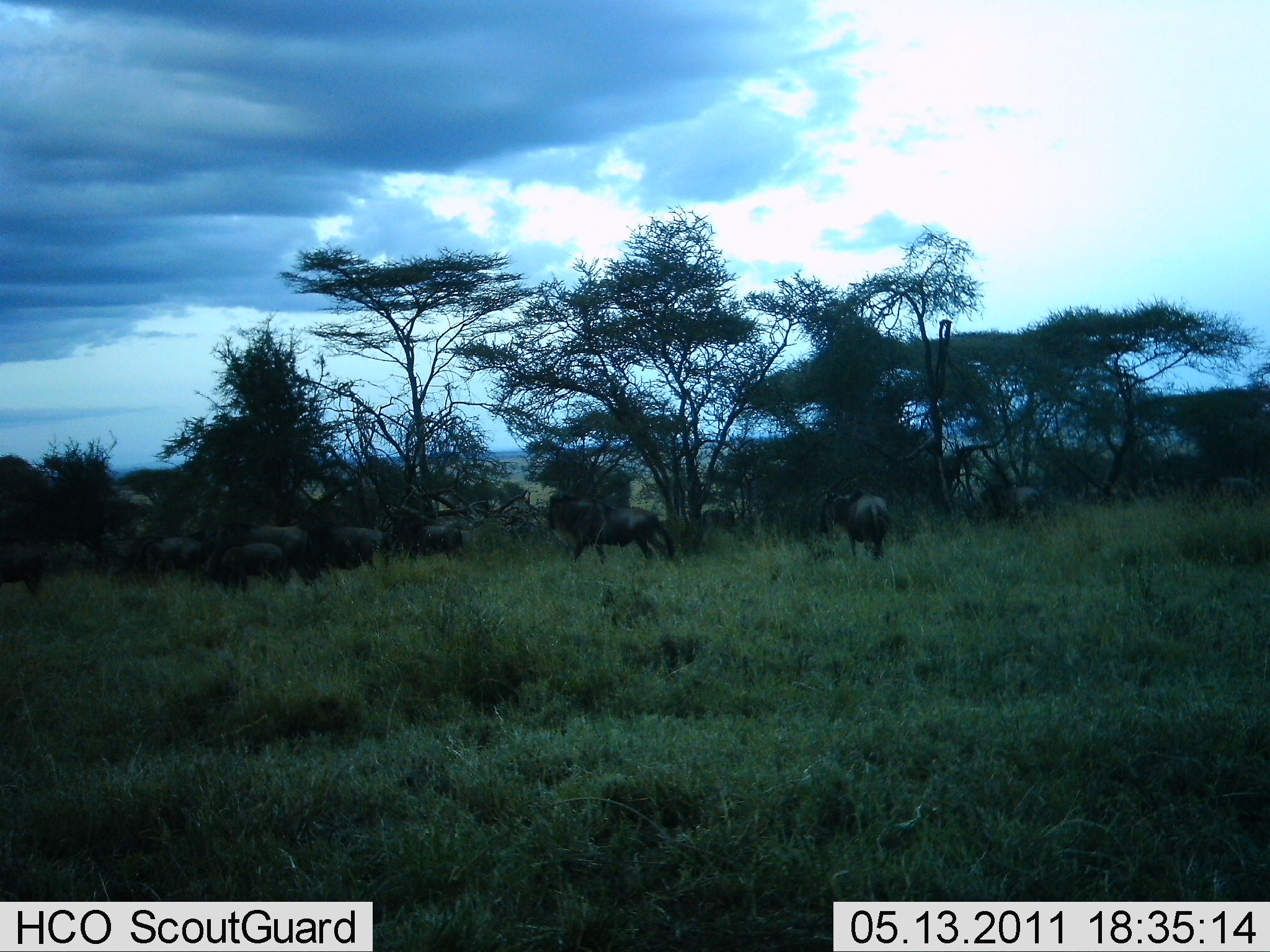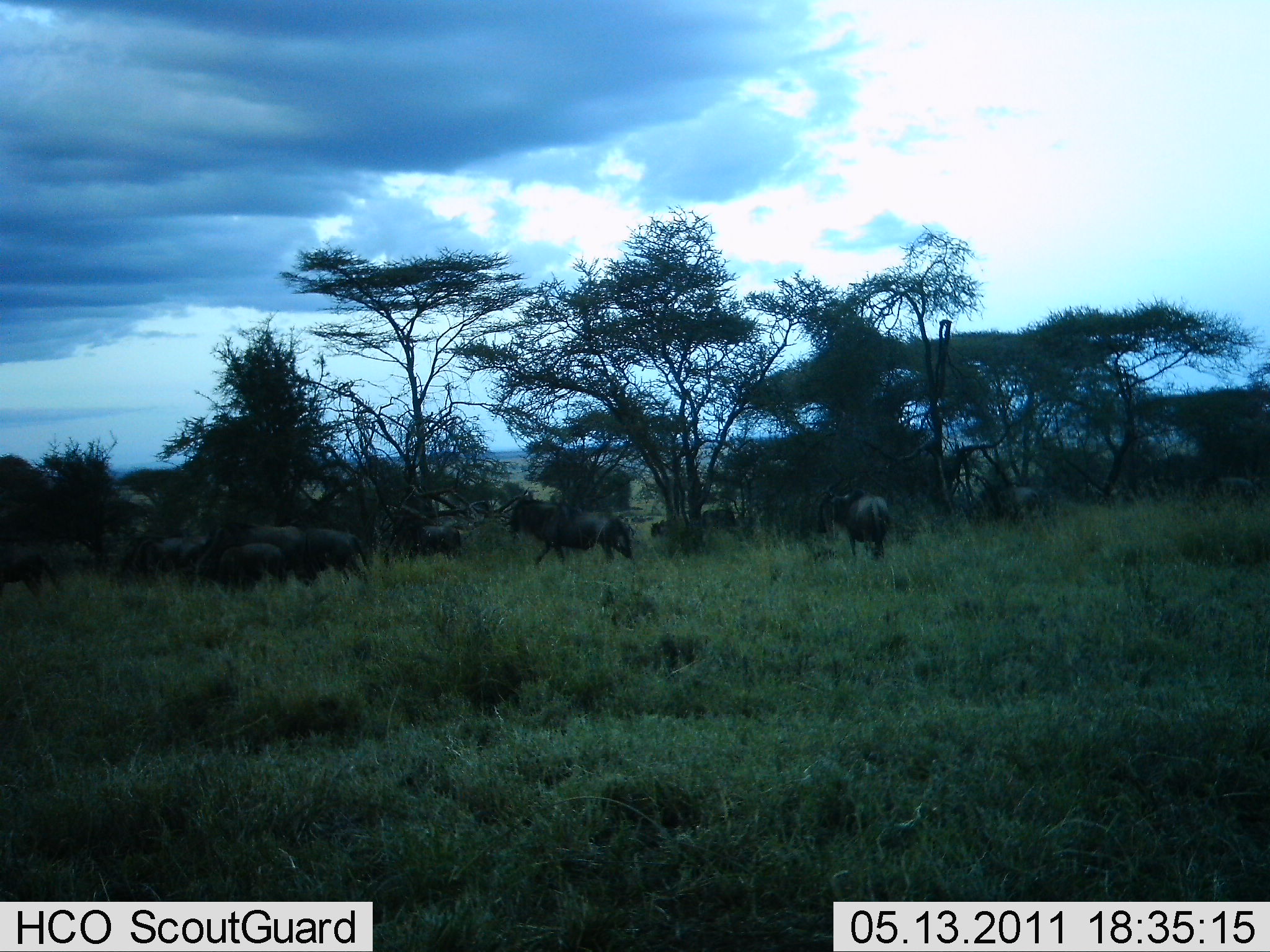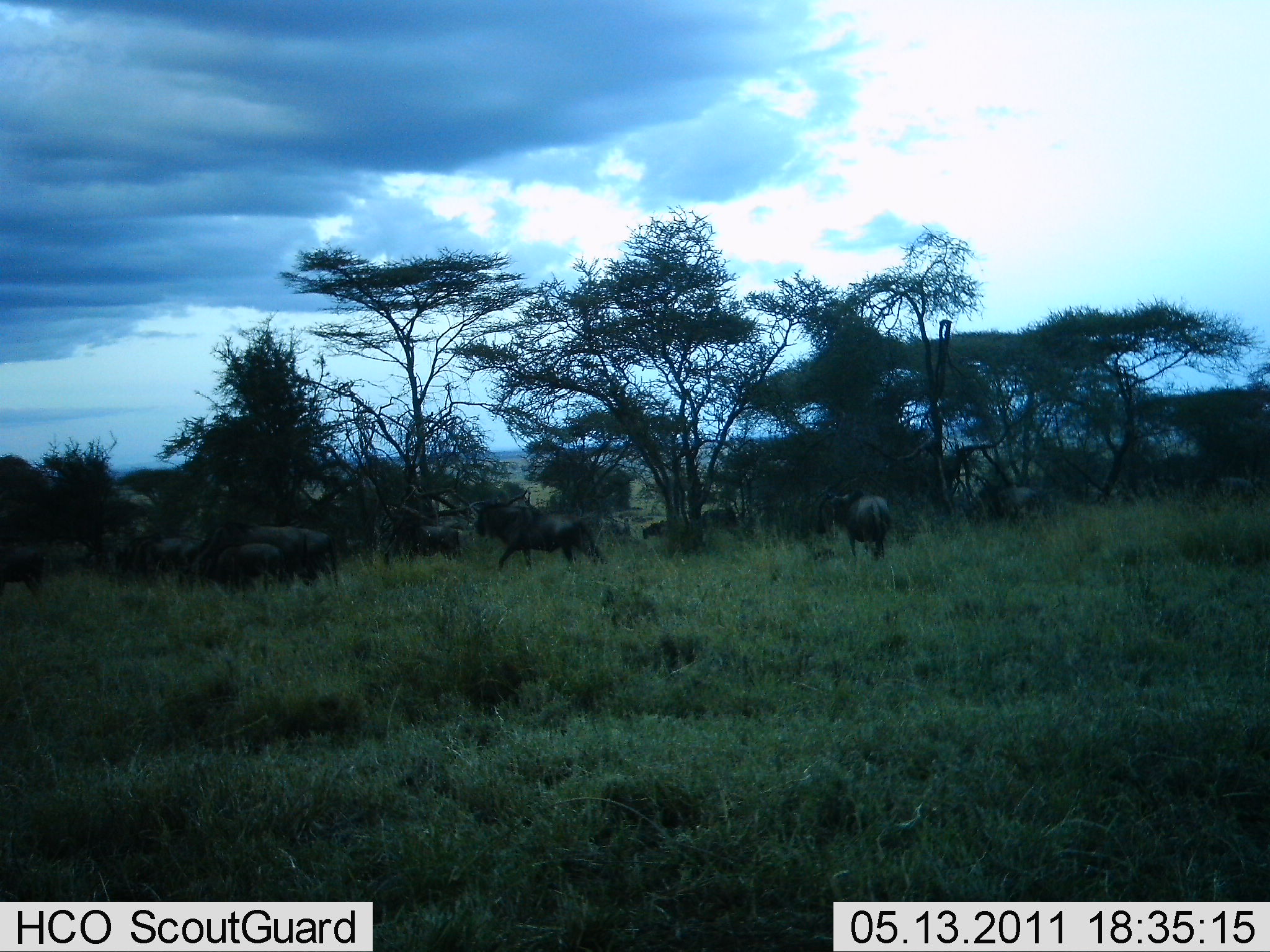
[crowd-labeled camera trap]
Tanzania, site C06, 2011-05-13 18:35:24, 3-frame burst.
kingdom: Animalia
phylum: Chordata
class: Mammalia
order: Artiodactyla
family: Bovidae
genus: Connochaetes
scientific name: Connochaetes taurinus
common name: blue wildebeest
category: wildebeest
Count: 11-50.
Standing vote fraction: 31%.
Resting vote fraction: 0%.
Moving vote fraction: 92%.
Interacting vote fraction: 0%.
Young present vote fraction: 8%.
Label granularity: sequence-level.